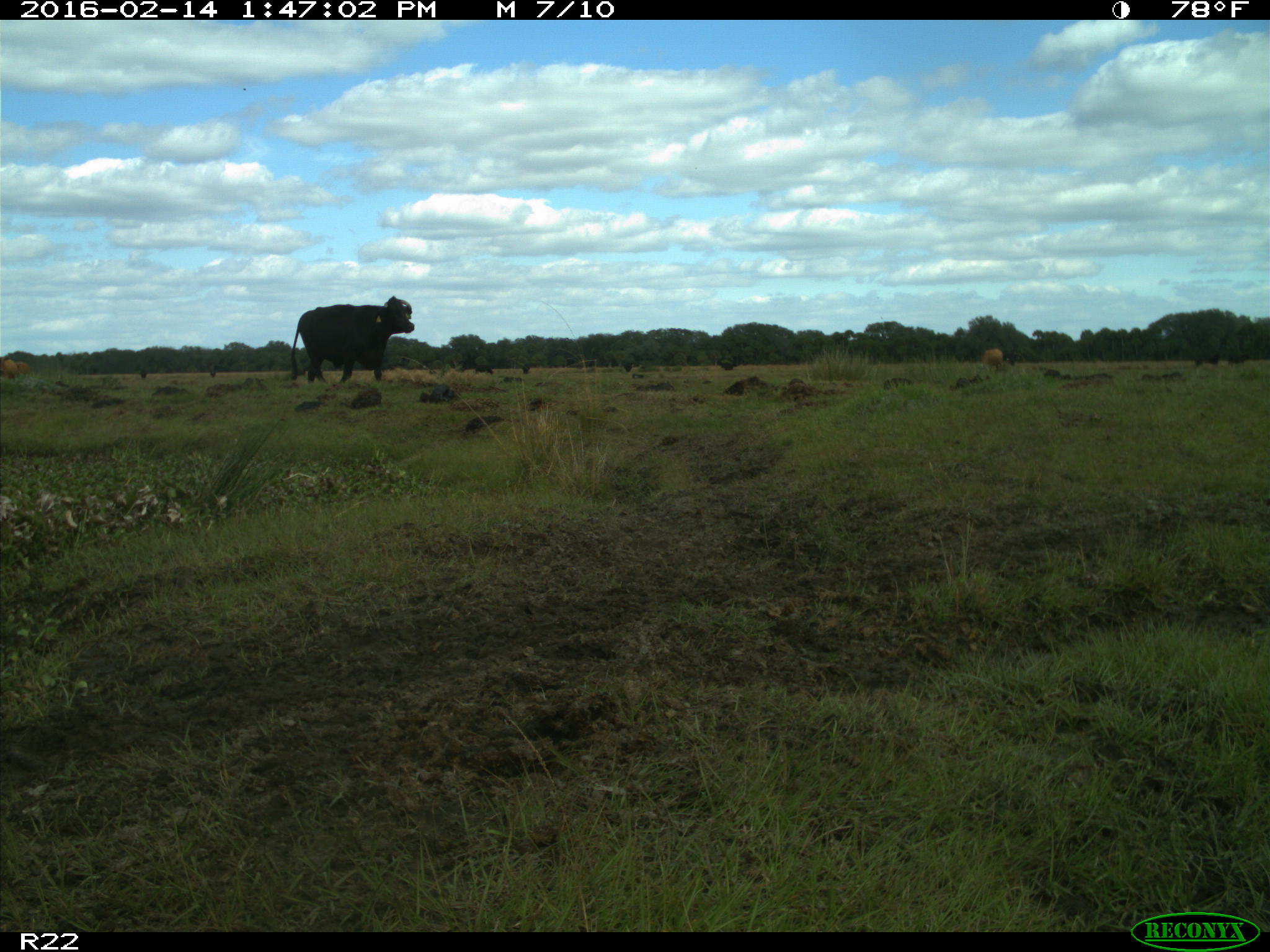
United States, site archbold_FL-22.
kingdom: Animalia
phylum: Chordata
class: Mammalia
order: Artiodactyla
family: Bovidae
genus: Bos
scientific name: Bos taurus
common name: domestic cow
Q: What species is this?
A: Bos taurus (domestic cow).